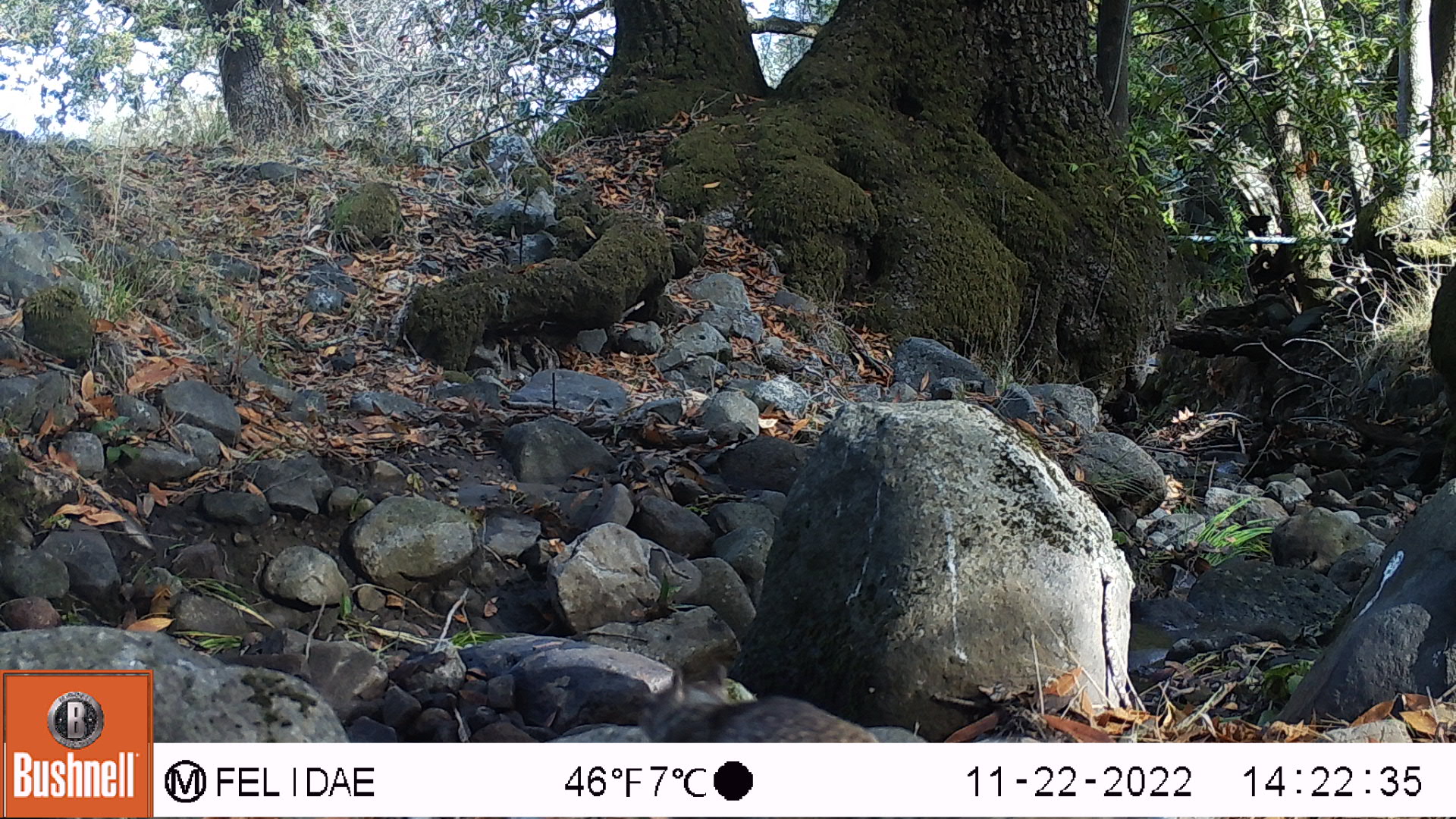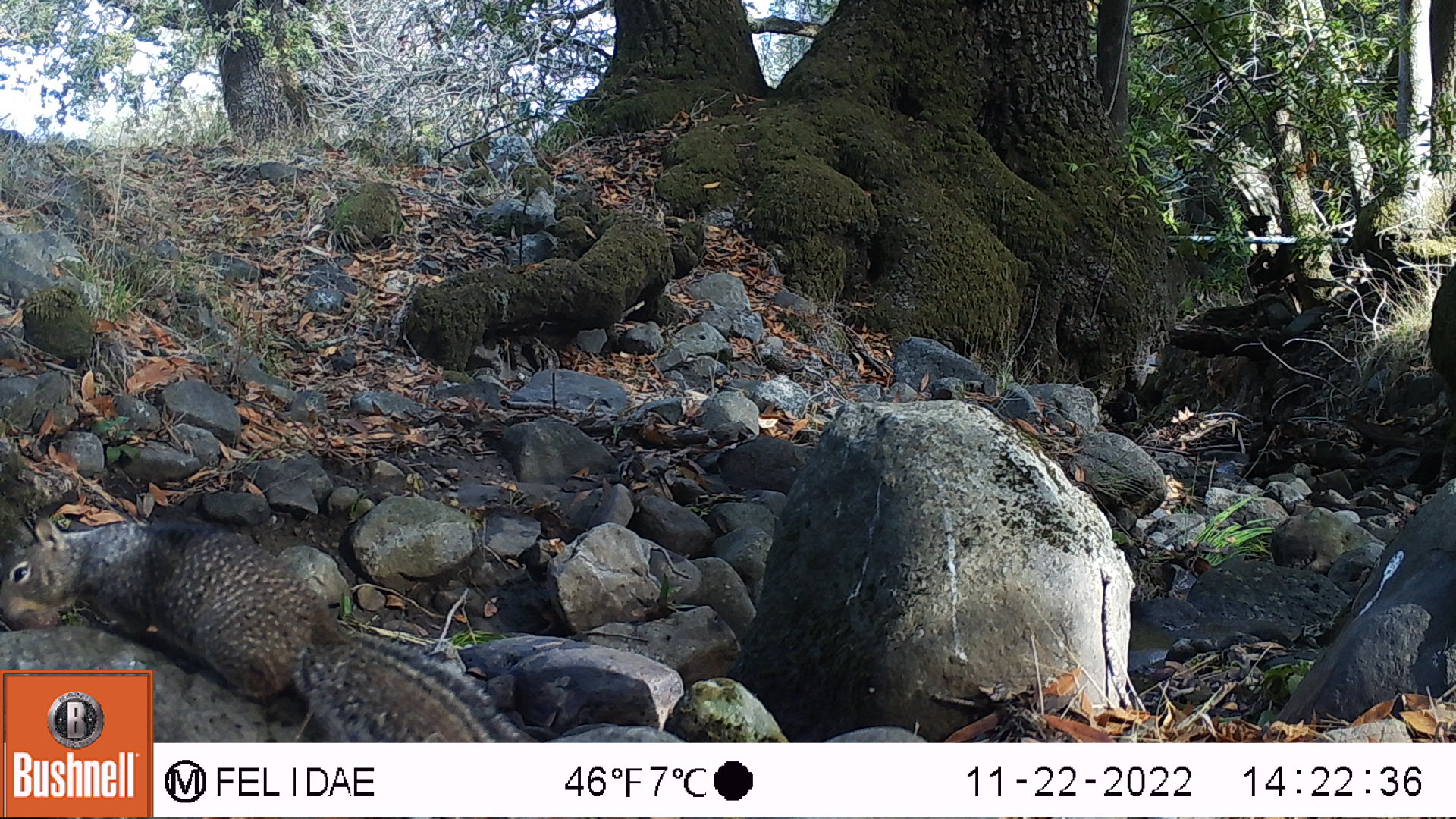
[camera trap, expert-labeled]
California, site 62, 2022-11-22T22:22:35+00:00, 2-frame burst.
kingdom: Animalia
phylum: Chordata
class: Mammalia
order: Rodentia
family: Sciuridae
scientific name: Sciuridae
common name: squirrel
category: unknown squirrel